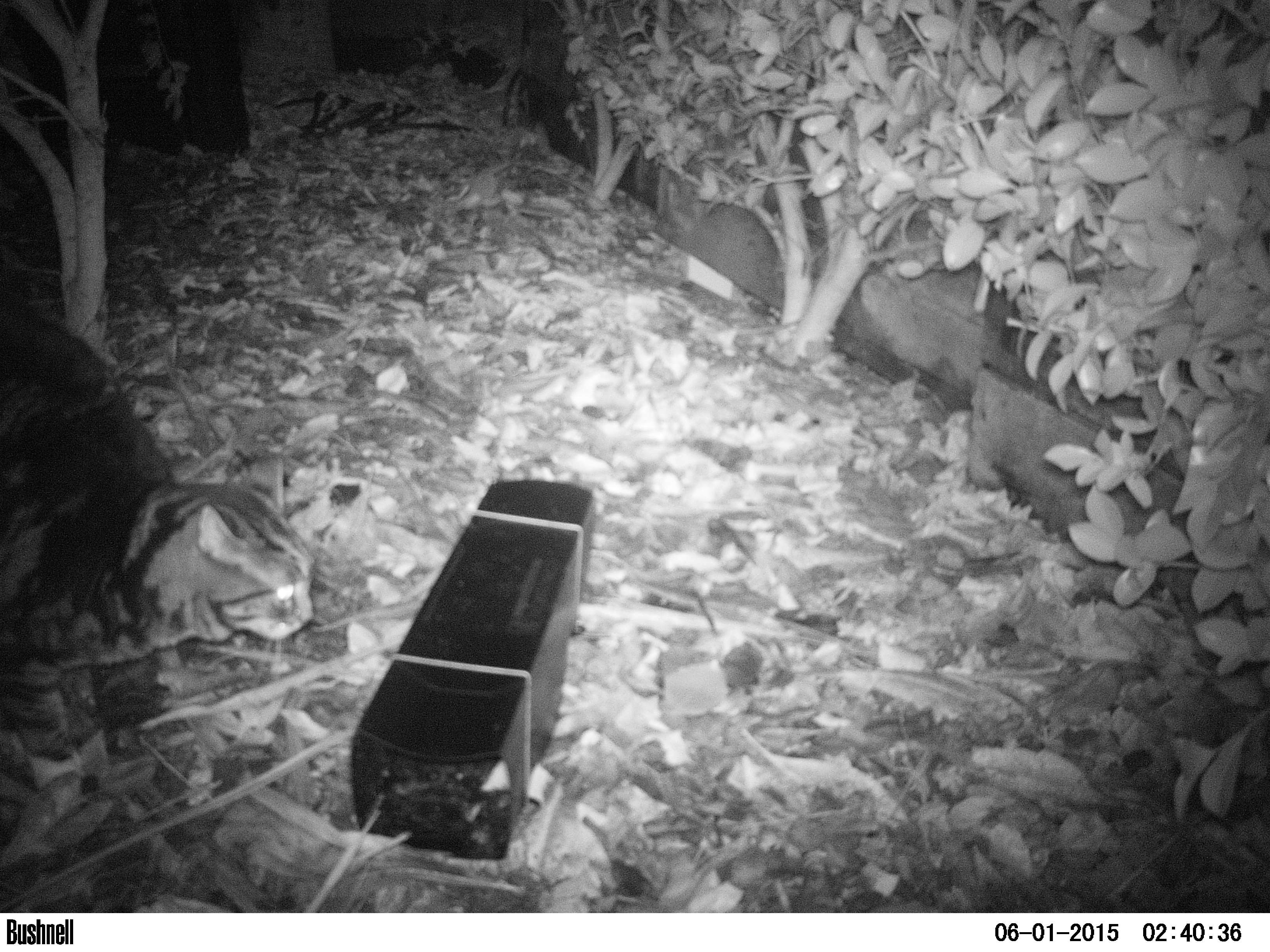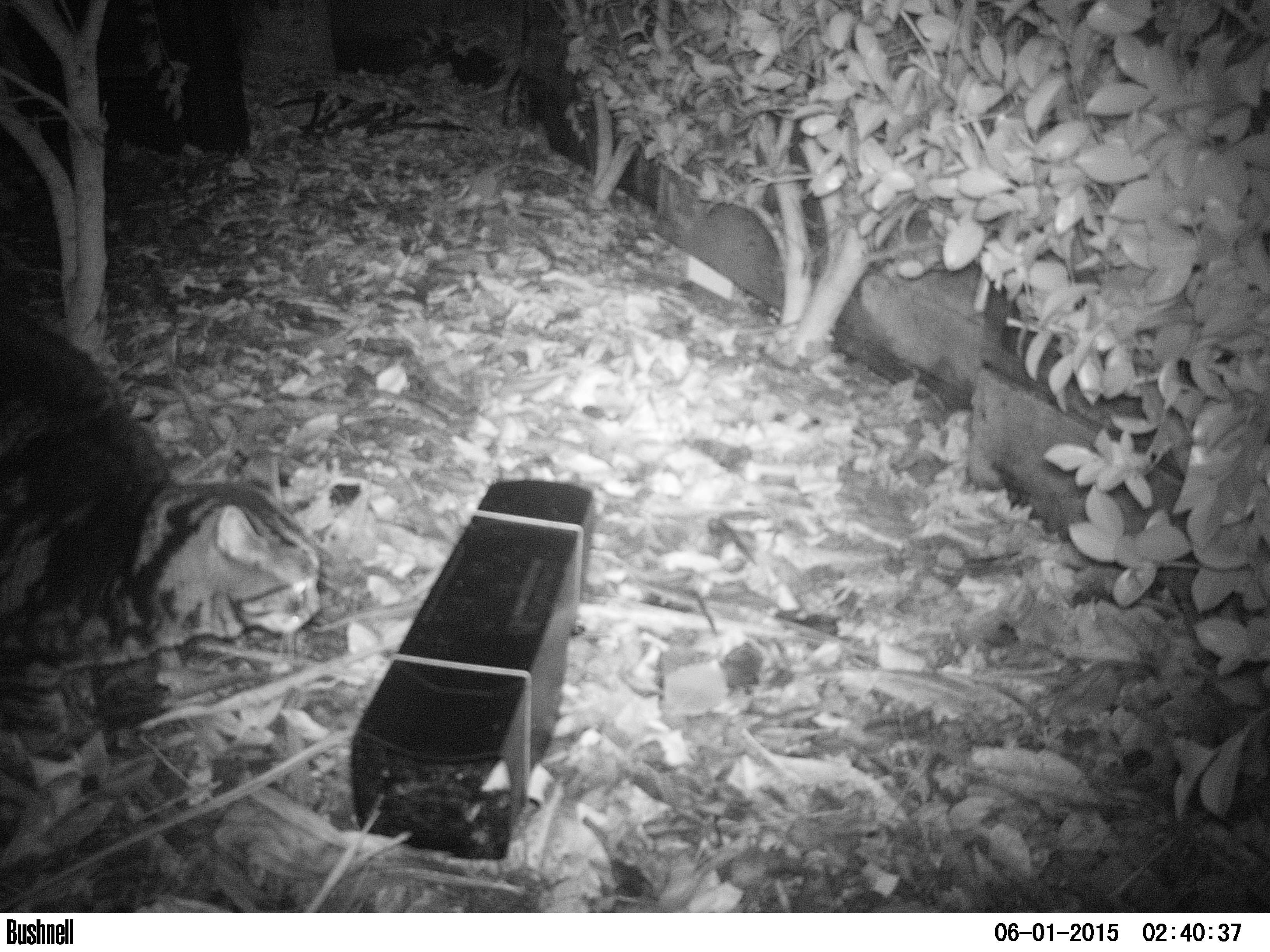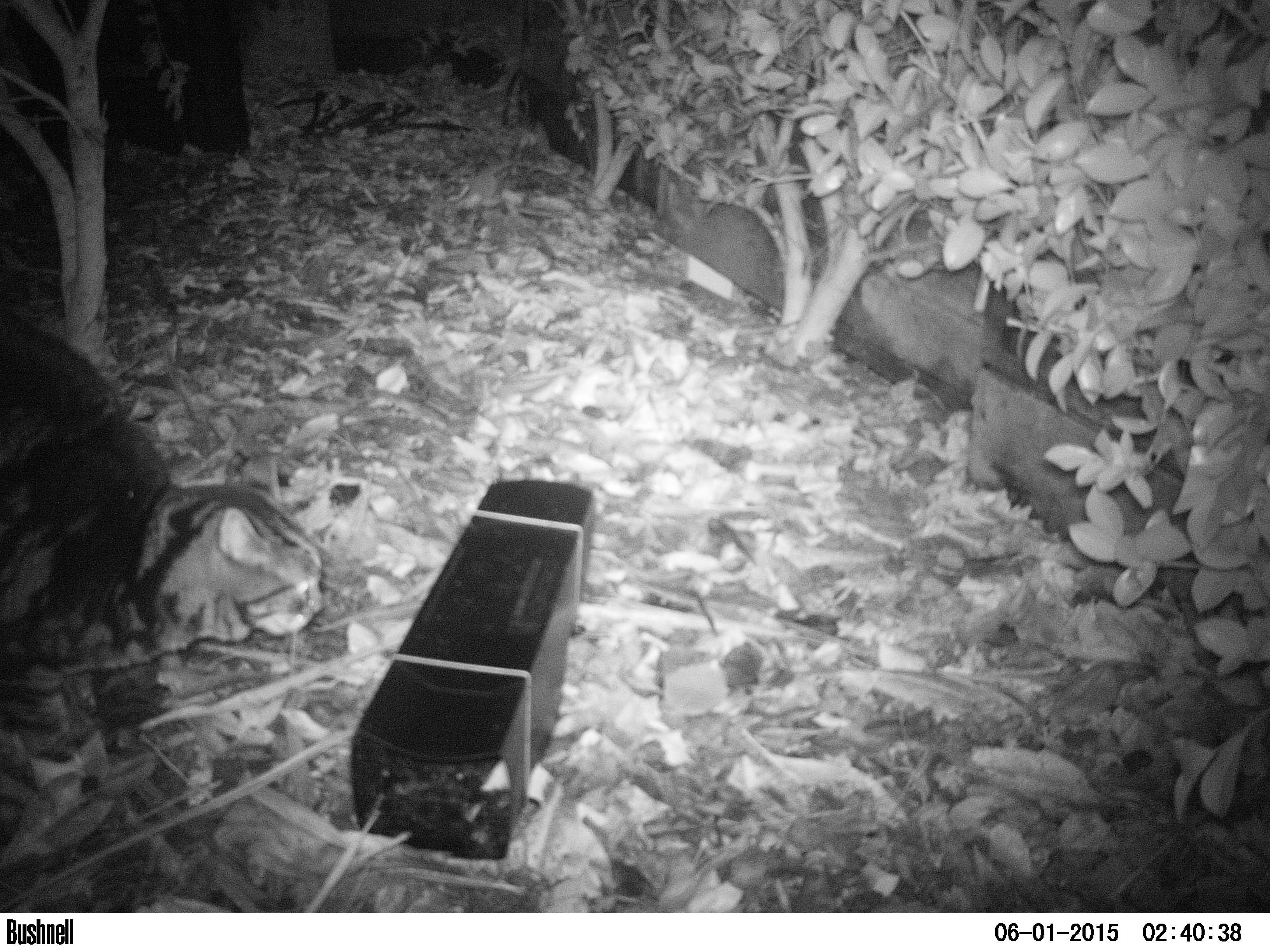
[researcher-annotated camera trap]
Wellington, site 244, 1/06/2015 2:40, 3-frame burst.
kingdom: Animalia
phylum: Chordata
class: Mammalia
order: Carnivora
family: Felidae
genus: Felis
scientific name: Felis catus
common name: cat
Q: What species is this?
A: Cat (Felis catus).